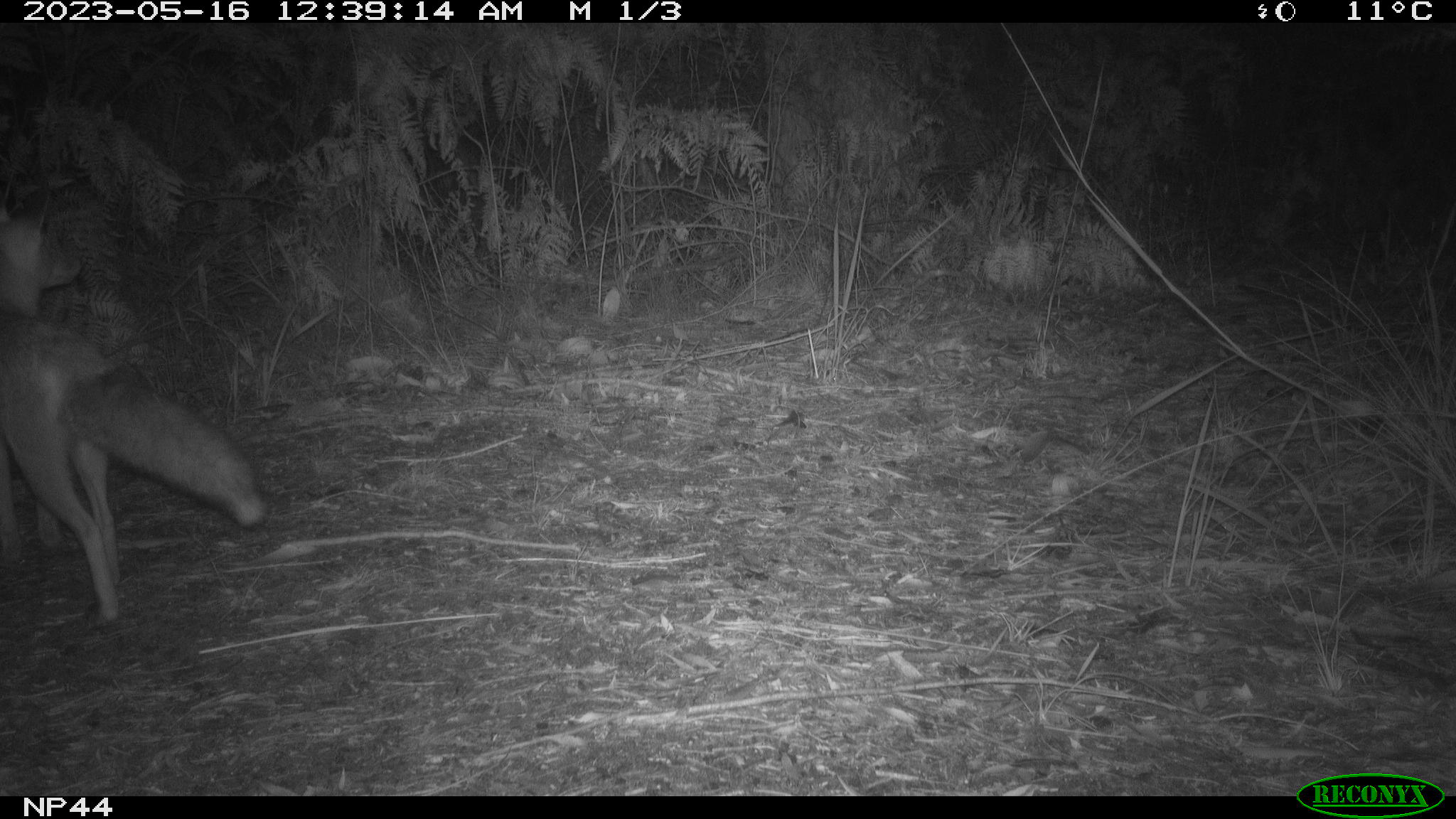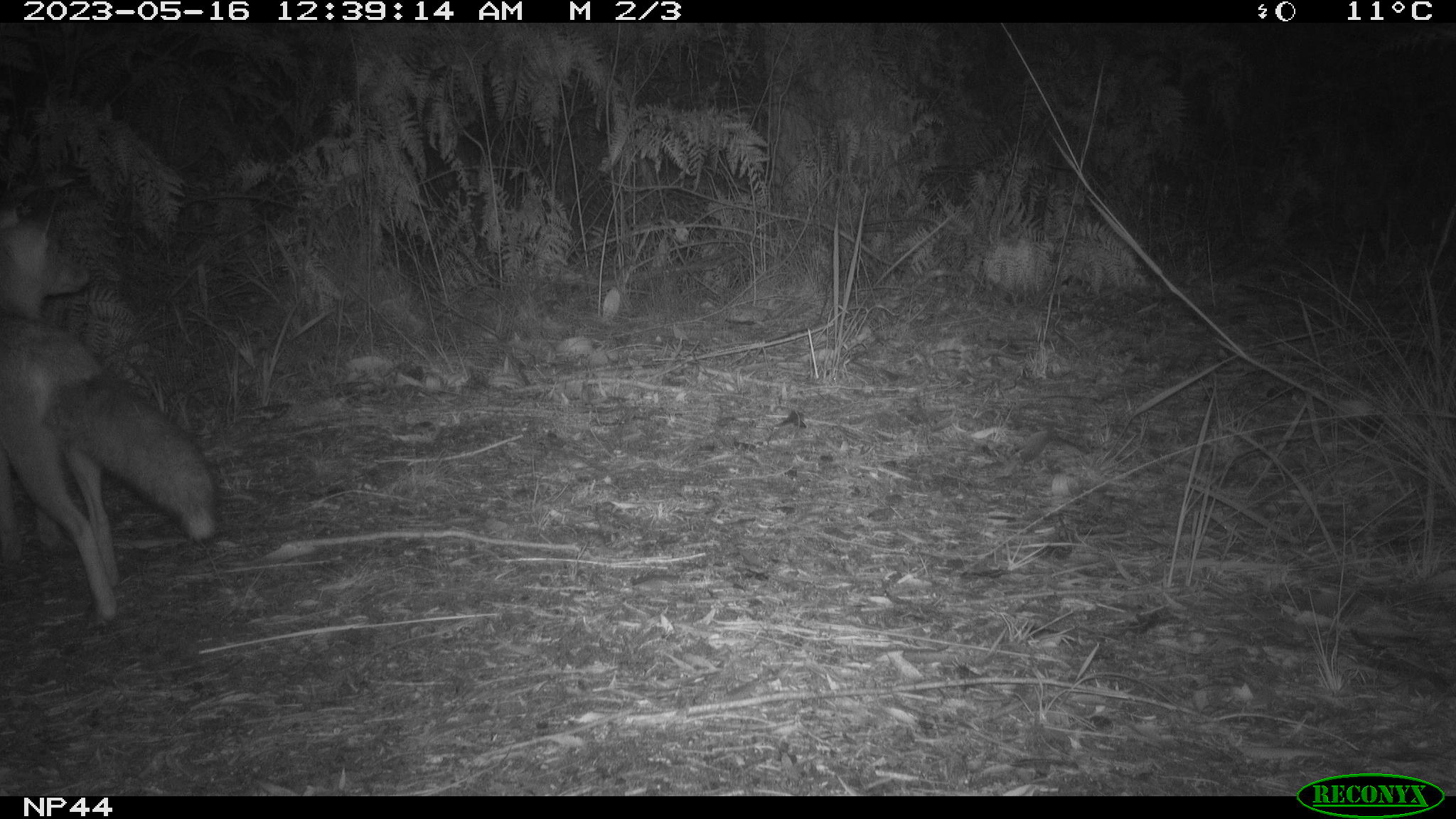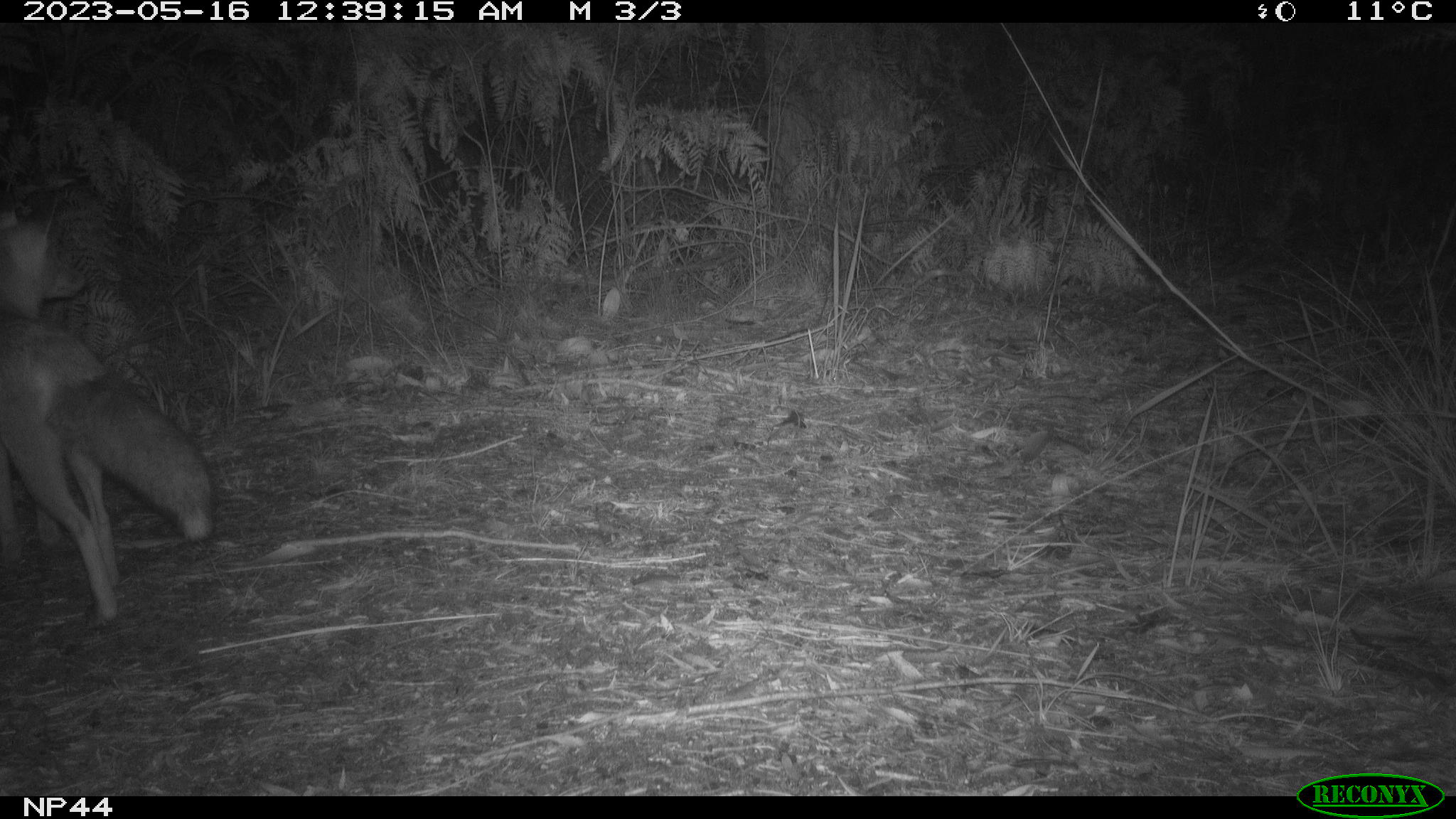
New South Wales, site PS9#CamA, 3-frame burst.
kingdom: Animalia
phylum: Chordata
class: Mammalia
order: Carnivora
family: Canidae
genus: Vulpes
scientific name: Vulpes vulpes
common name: red fox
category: fox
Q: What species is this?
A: Fox (red fox) (Vulpes vulpes).